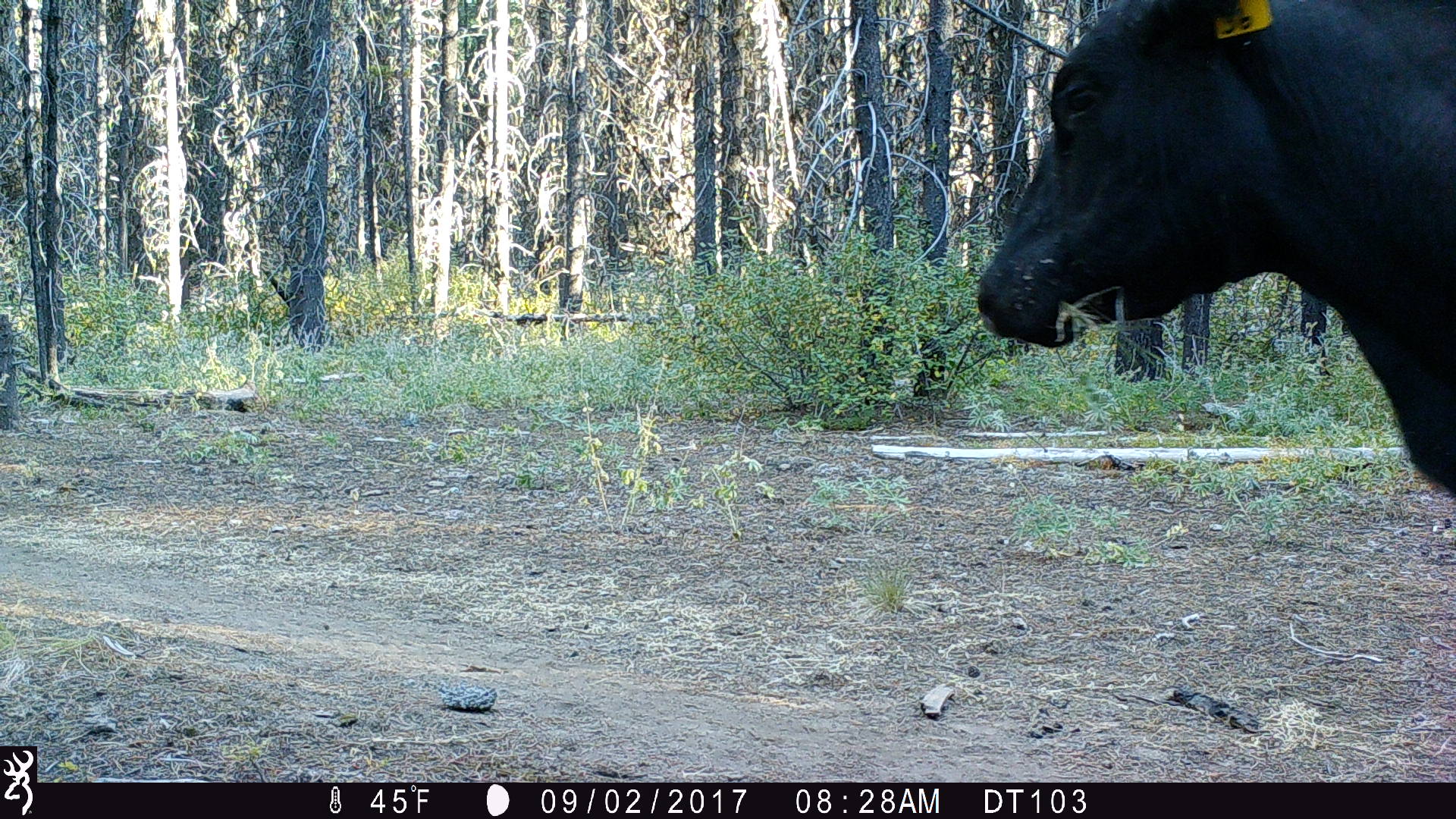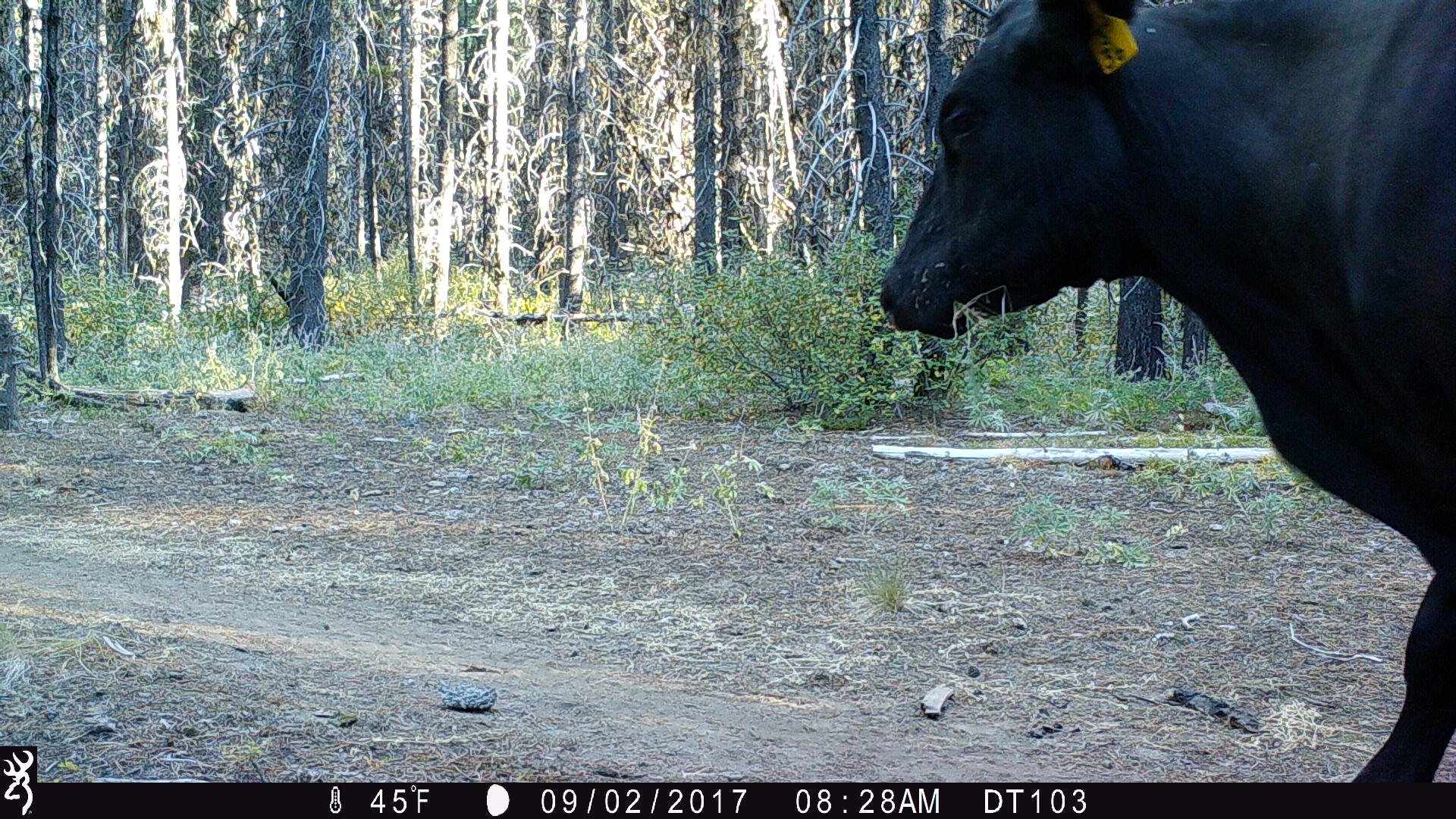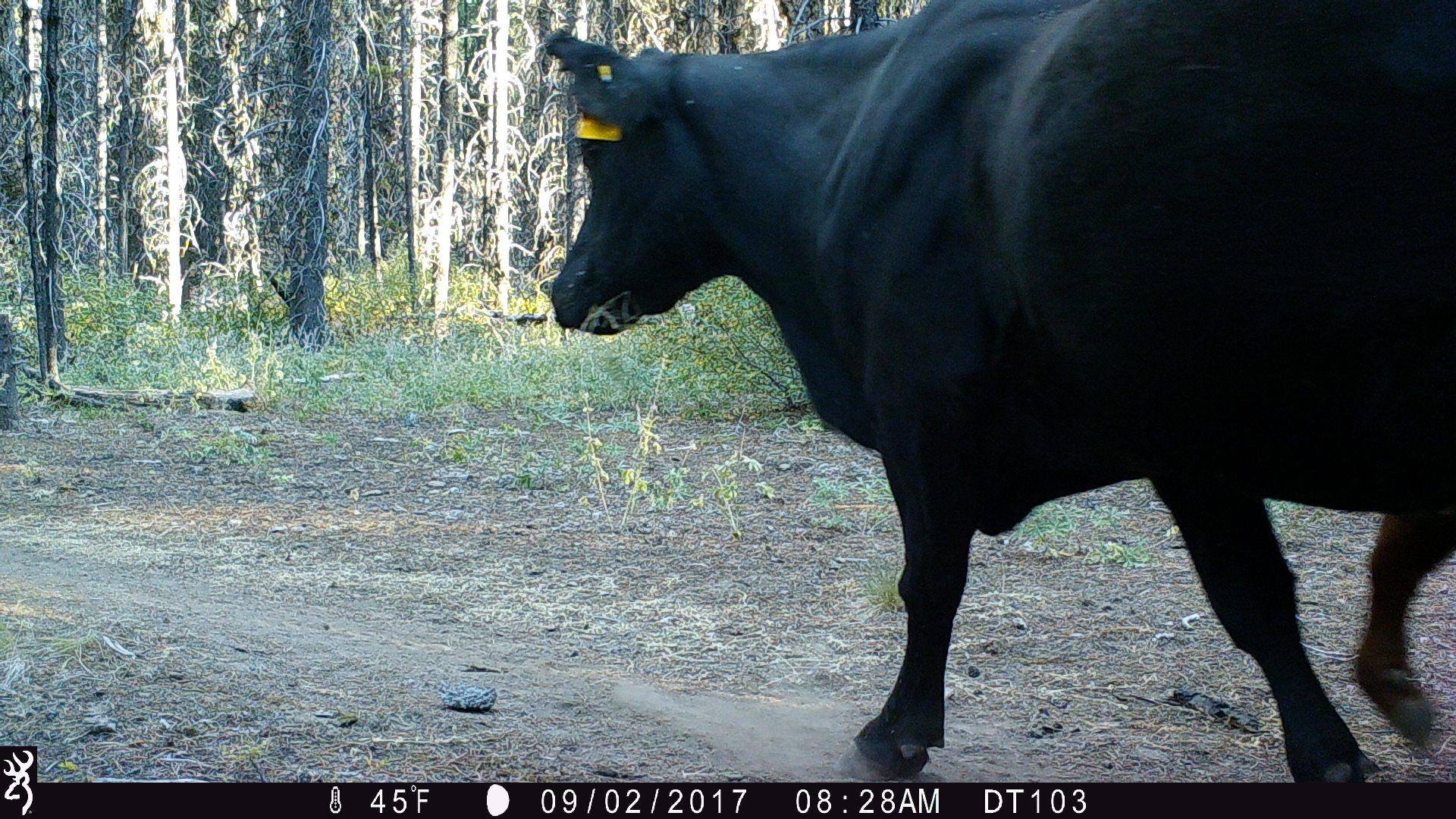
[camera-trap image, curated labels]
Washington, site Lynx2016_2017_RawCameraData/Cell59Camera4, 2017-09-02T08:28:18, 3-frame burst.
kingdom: Animalia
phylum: Chordata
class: Mammalia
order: Artiodactyla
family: Bovidae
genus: Bos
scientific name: Bos taurus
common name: domestic cattle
Domestic cattle (Bos taurus). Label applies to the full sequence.